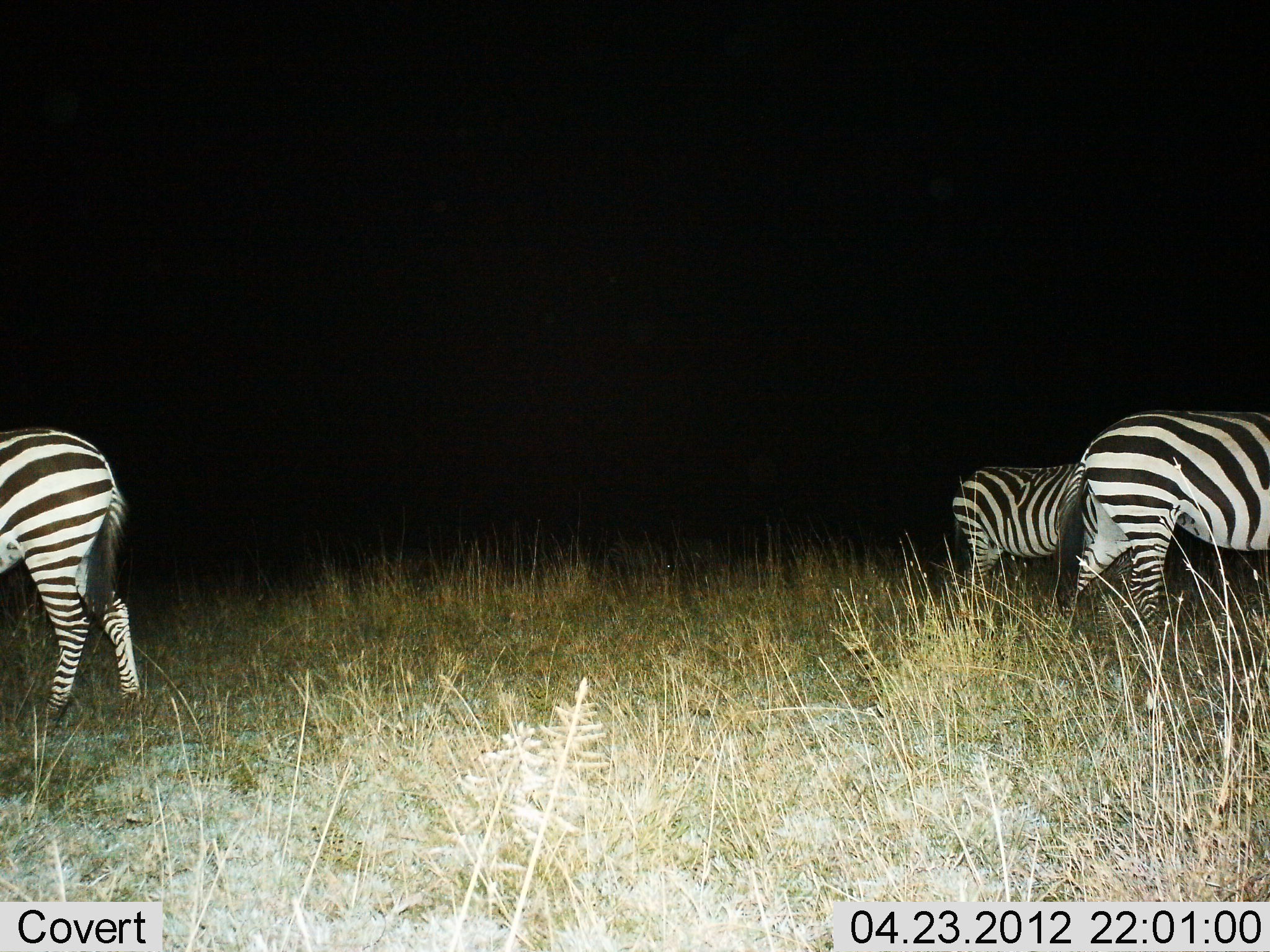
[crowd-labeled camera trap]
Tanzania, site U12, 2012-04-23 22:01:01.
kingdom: Animalia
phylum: Chordata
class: Mammalia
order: Perissodactyla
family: Equidae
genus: Equus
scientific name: Equus quagga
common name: plains zebra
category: zebra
Zebra (plains zebra) (Equus quagga), count 3. Behavior (volunteer vote fractions): standing 83%, resting 0%, moving 10%, interacting 0%. Young present (vote fraction): 0%. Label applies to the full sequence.